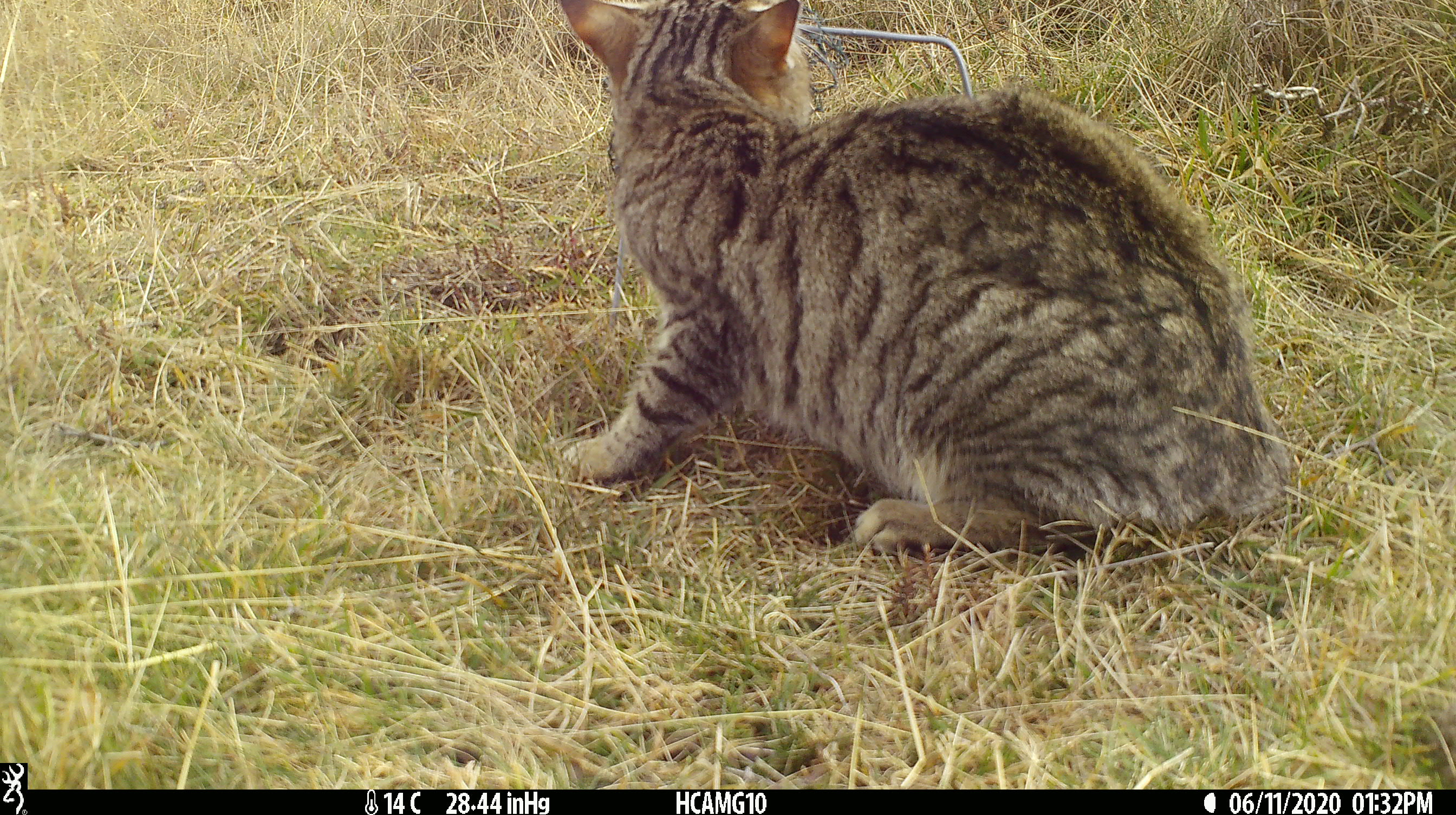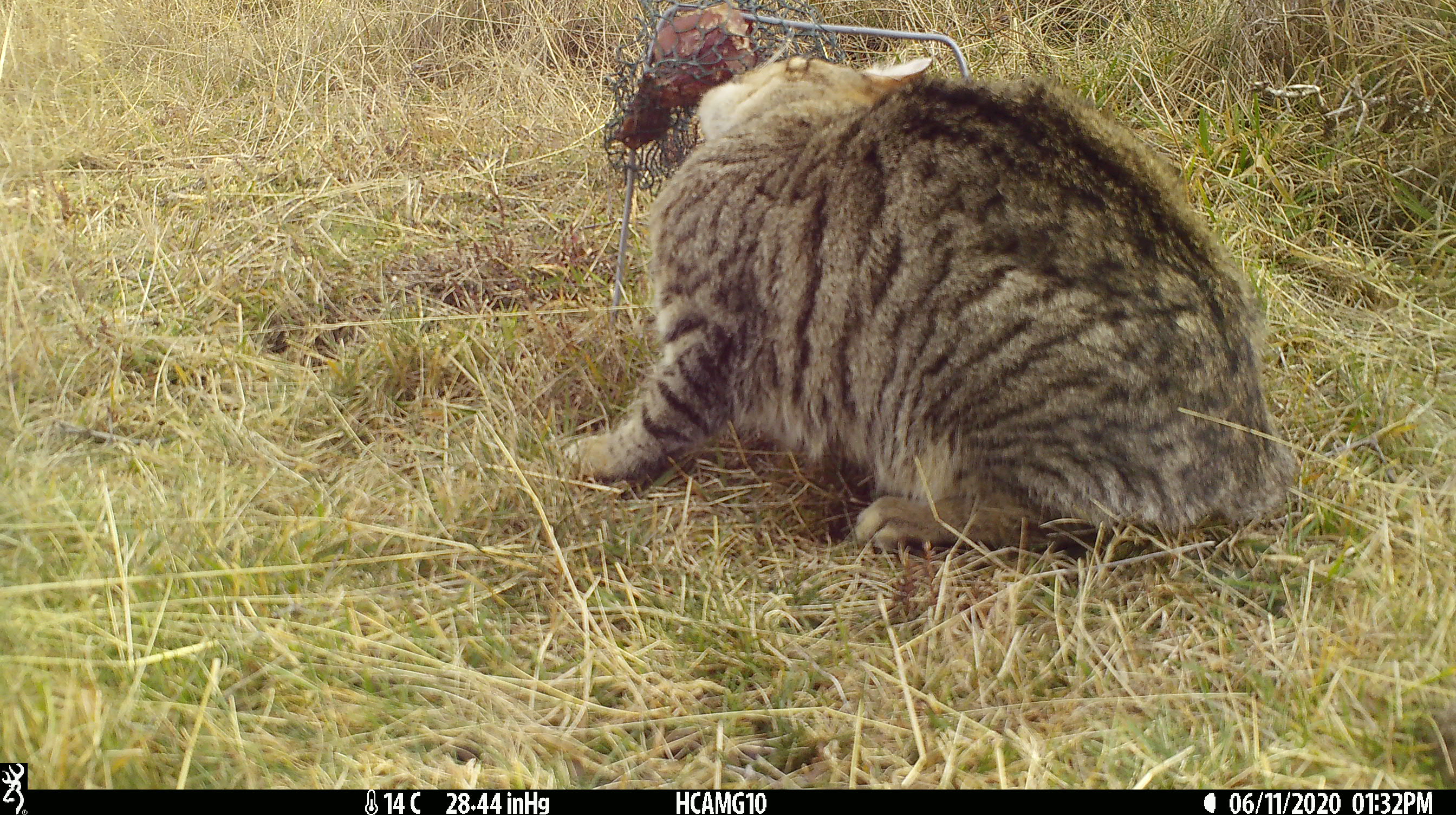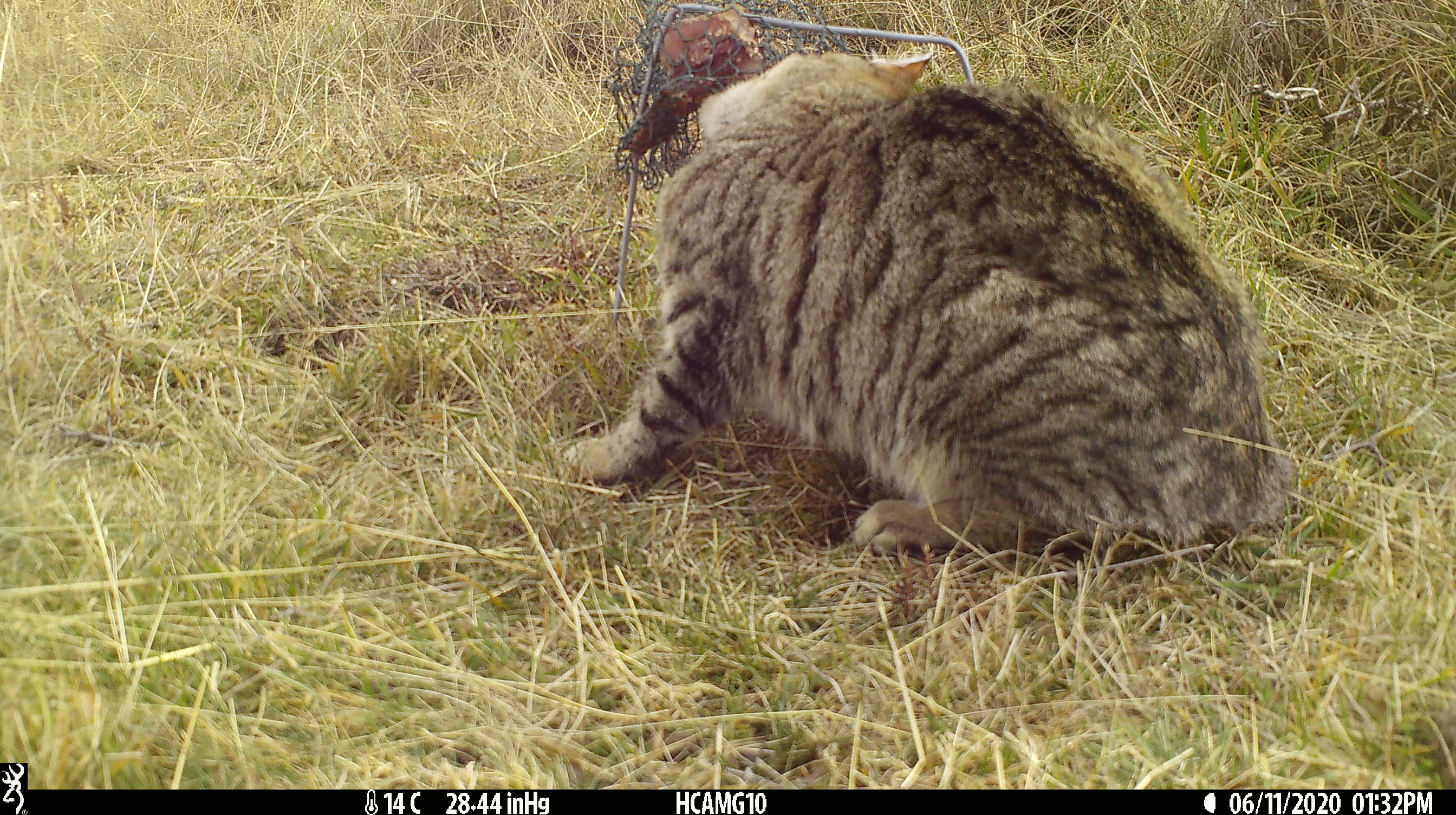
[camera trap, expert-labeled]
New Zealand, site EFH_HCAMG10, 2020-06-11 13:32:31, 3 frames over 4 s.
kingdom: Animalia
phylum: Chordata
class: Mammalia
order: Carnivora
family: Felidae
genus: Felis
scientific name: Felis catus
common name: domestic cat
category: cat